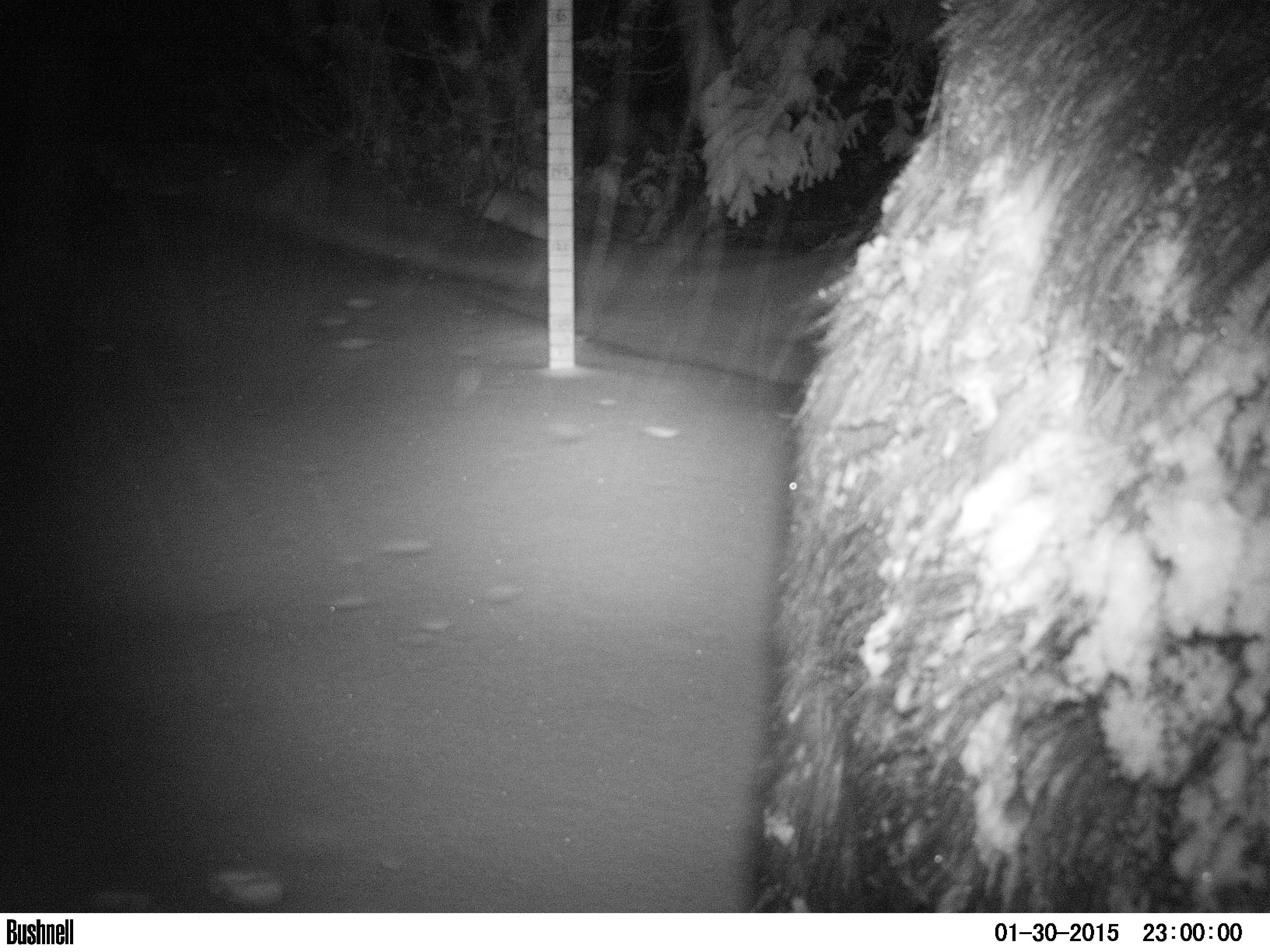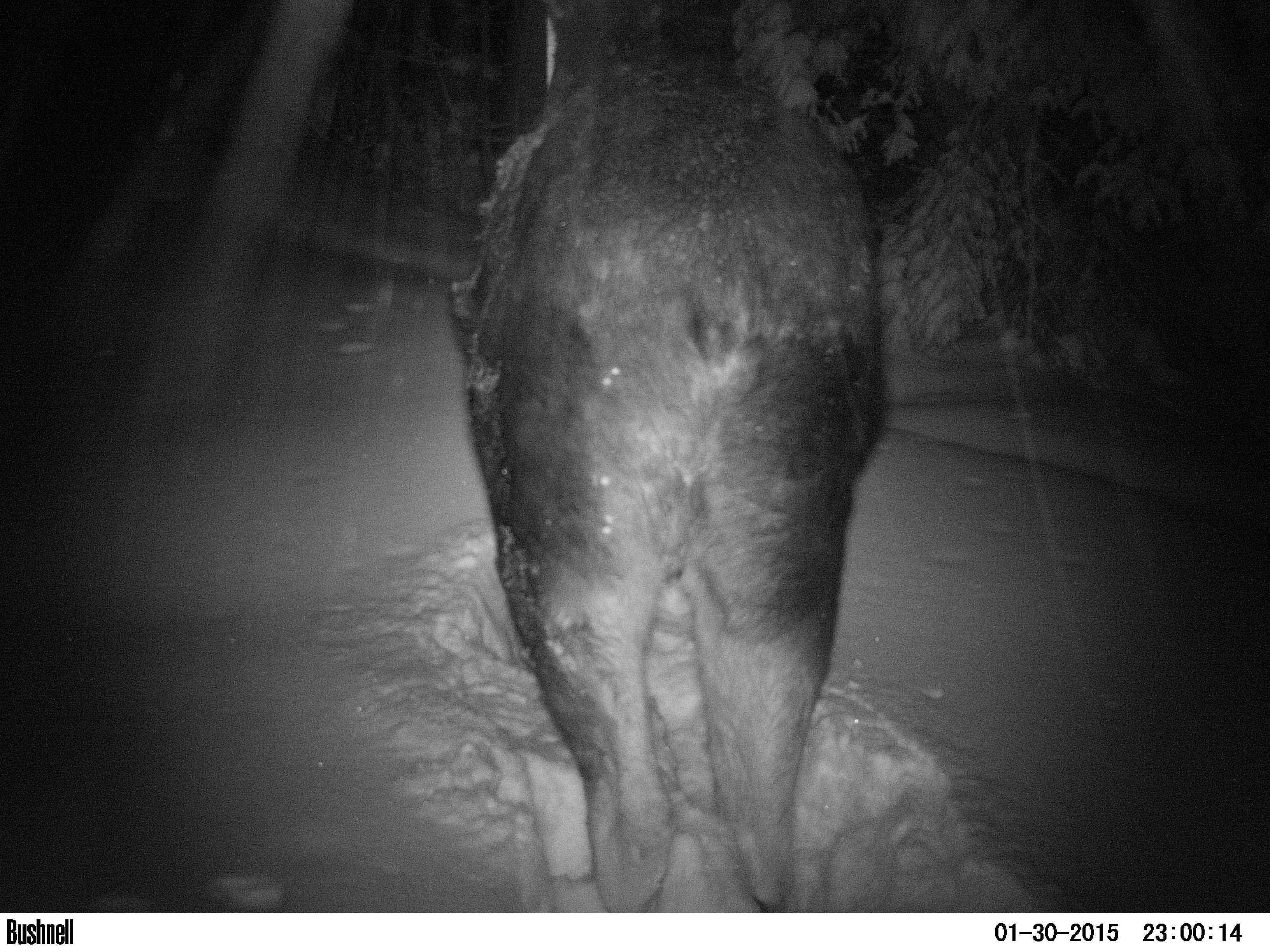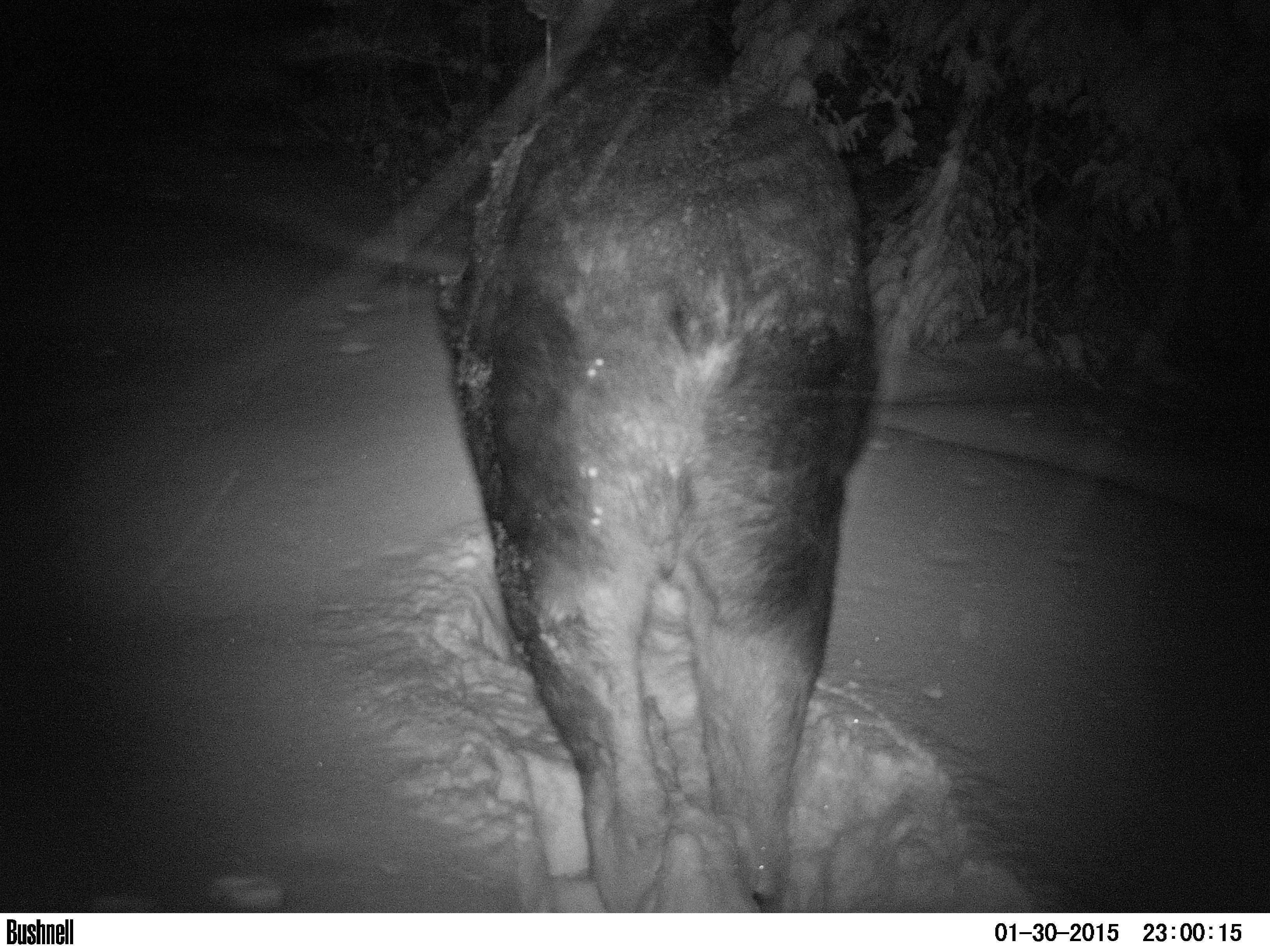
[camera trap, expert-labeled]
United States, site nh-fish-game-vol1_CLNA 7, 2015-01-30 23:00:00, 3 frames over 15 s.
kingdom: Animalia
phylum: Chordata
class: Mammalia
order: Artiodactyla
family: Cervidae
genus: Alces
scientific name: Alces alces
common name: moose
Moose (Alces alces).